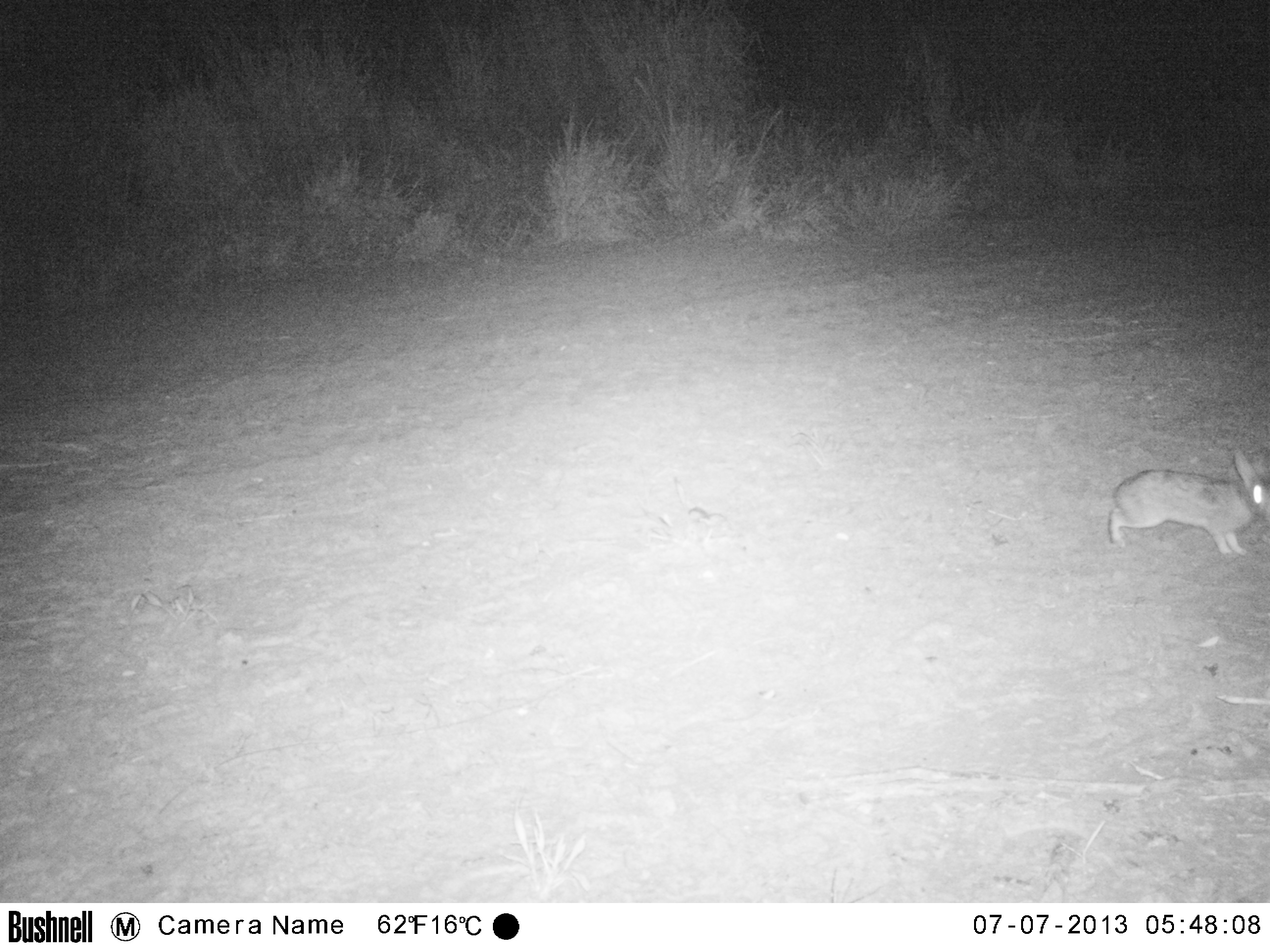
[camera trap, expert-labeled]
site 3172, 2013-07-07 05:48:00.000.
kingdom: Animalia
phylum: Chordata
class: Mammalia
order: Lagomorpha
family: Leporidae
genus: Sylvilagus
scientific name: Sylvilagus brasiliensis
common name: tapeti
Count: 1.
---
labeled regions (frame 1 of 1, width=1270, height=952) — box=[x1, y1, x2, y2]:
sylvilagus brasiliensis: box=[1105, 452, 1269, 553]